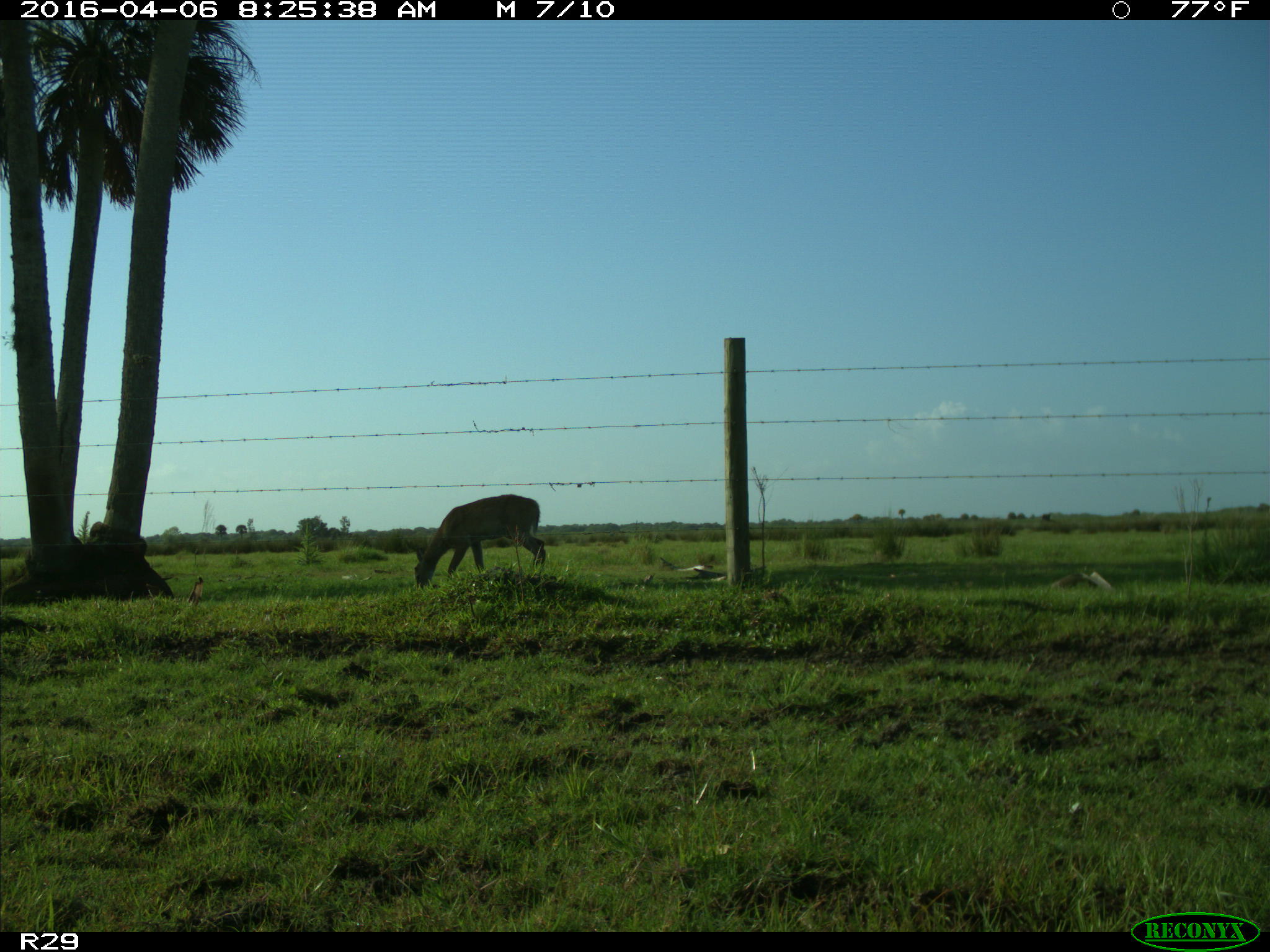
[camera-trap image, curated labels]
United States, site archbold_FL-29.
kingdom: Animalia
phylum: Chordata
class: Mammalia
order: Artiodactyla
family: Cervidae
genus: Odocoileus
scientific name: Odocoileus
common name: deer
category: unidentified deer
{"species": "unidentified deer (deer) (Odocoileus)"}